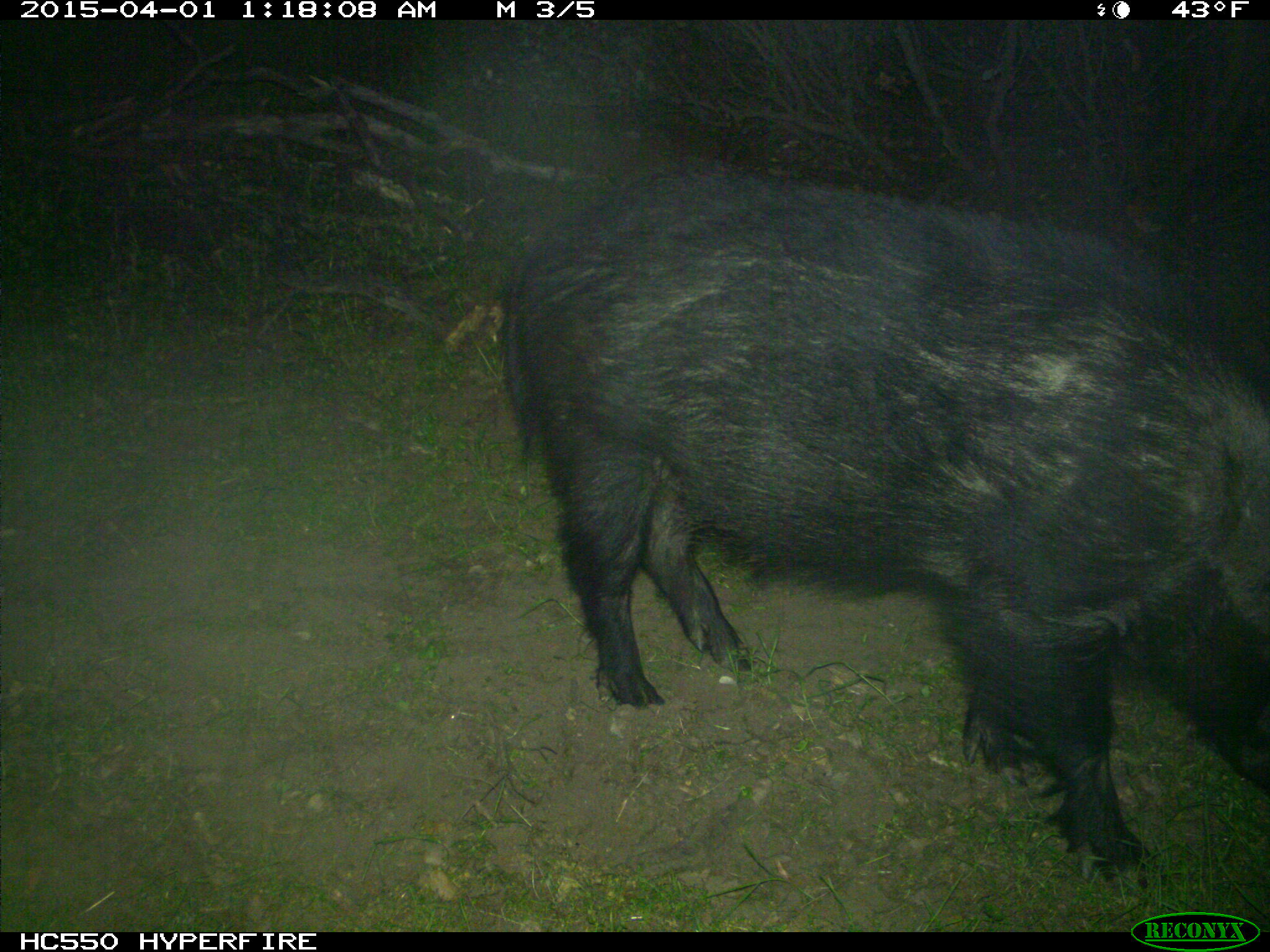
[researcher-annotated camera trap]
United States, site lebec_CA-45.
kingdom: Animalia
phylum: Chordata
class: Mammalia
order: Artiodactyla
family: Suidae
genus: Sus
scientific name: Sus scrofa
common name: wild boar